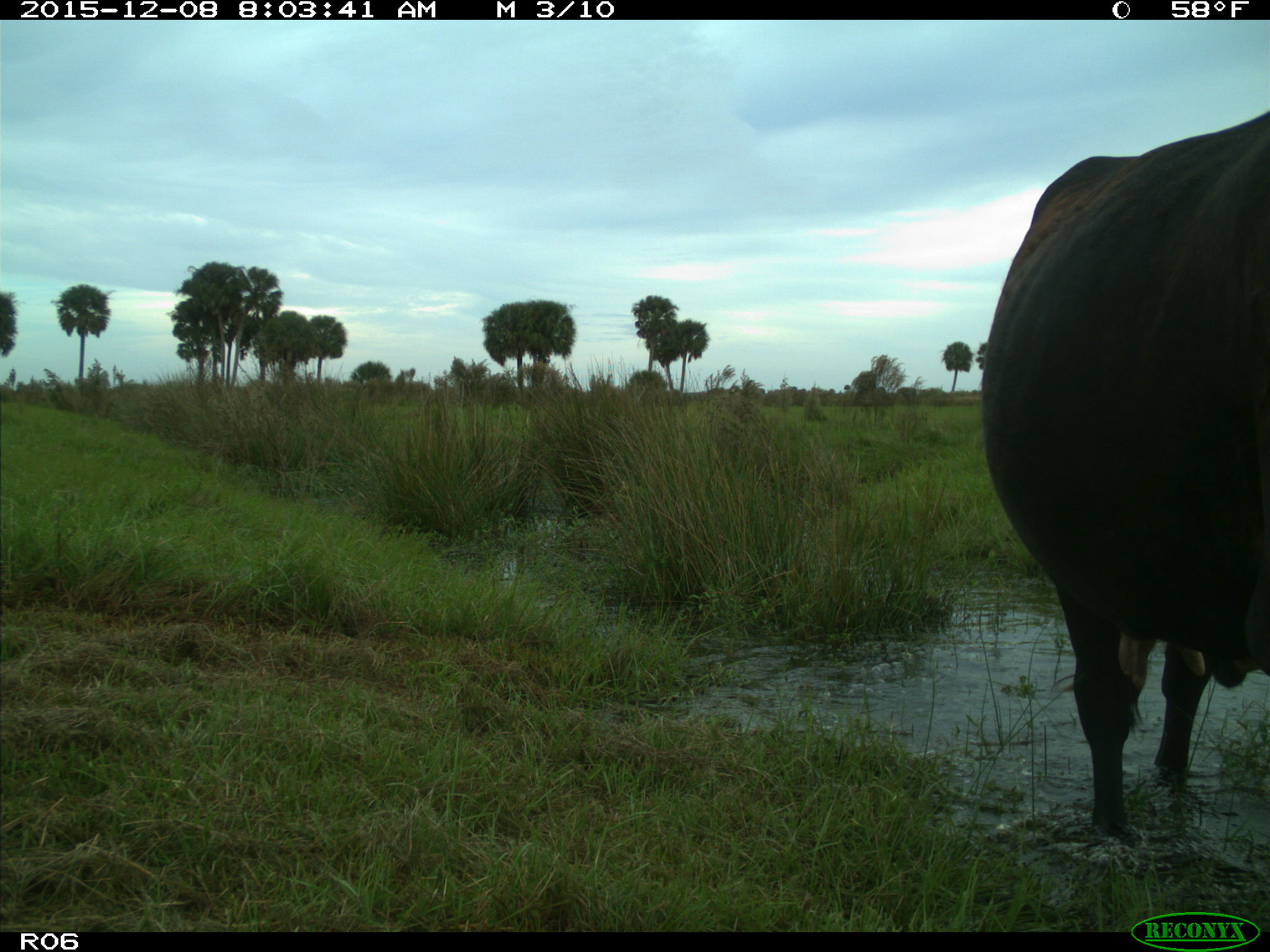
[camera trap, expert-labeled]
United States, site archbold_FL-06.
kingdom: Animalia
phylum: Chordata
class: Mammalia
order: Artiodactyla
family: Bovidae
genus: Bos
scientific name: Bos taurus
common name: domestic cow